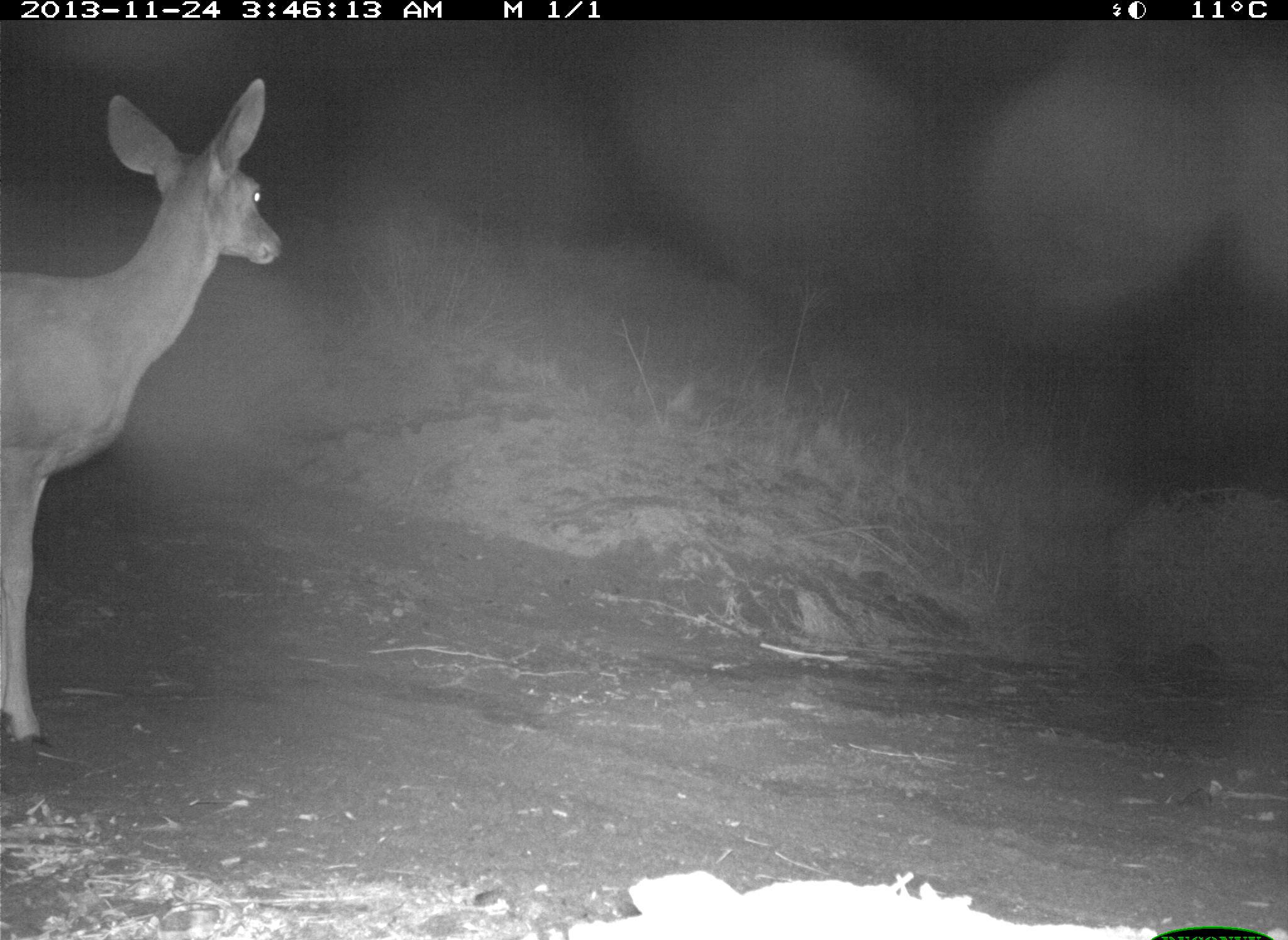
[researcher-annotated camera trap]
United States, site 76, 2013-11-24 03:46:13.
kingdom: Animalia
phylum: Chordata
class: Mammalia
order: Artiodactyla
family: Cervidae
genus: Odocoileus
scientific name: Odocoileus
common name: deer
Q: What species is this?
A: Deer (Odocoileus).